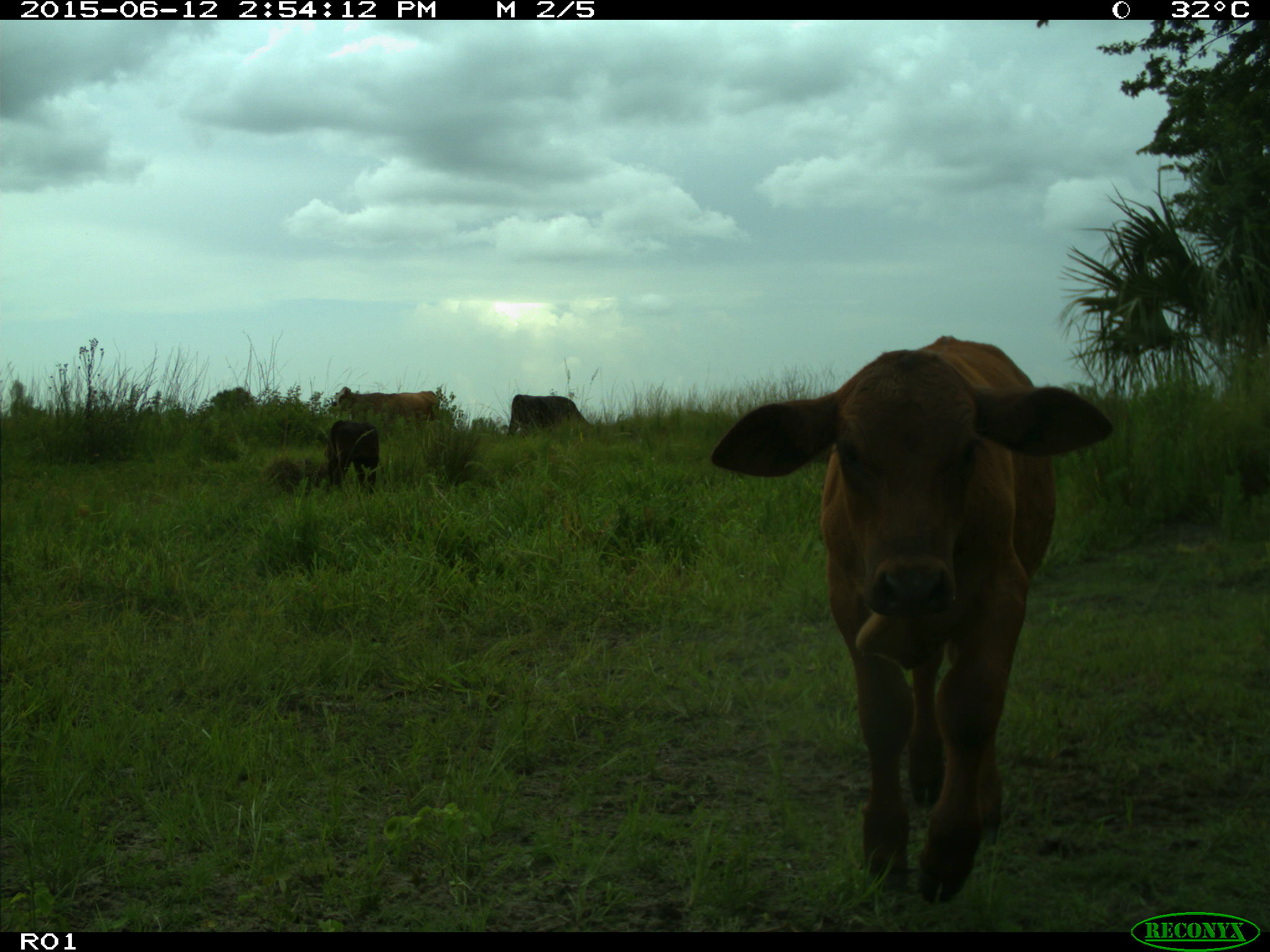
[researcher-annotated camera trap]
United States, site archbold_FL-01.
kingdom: Animalia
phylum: Chordata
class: Mammalia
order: Artiodactyla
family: Bovidae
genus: Bos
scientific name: Bos taurus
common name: domestic cow